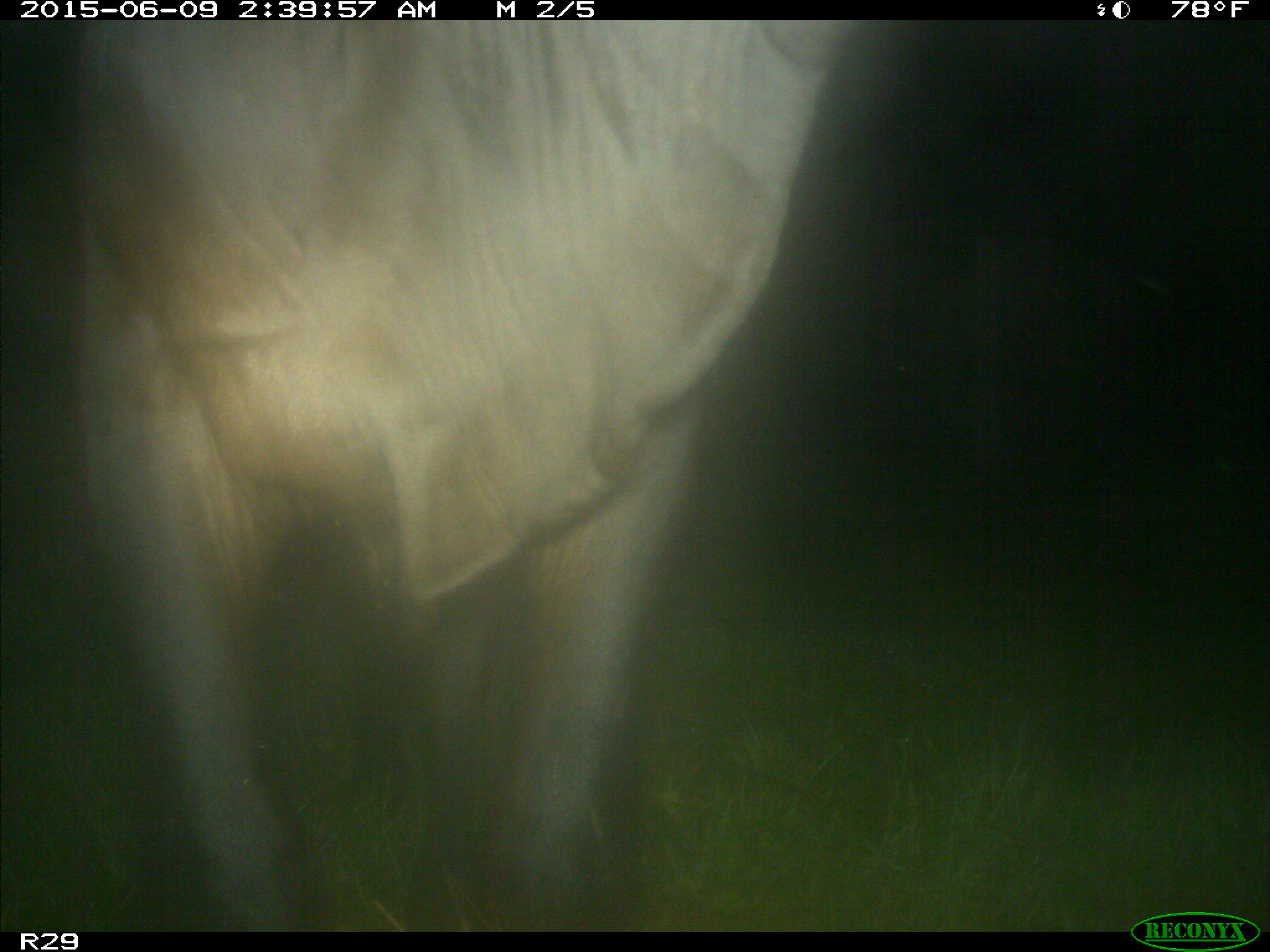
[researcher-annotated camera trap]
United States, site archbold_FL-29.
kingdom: Animalia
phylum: Chordata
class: Mammalia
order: Artiodactyla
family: Bovidae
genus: Bos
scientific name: Bos taurus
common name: domestic cow